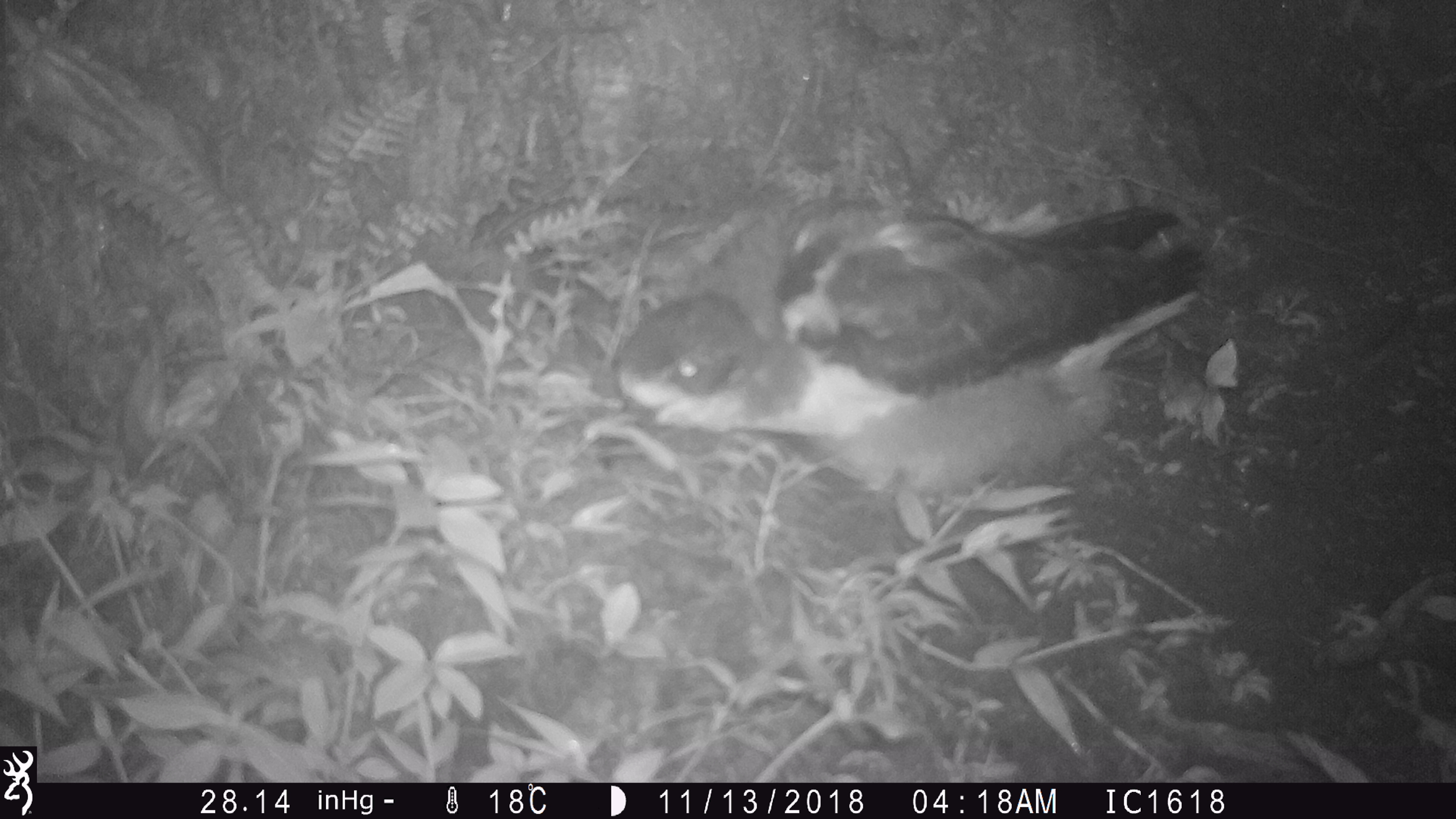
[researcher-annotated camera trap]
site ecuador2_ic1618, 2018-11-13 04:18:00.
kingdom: Animalia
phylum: Chordata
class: Aves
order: Procellariiformes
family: Procellariidae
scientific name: Procellariidae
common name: petrel chick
Petrel chick (Procellariidae).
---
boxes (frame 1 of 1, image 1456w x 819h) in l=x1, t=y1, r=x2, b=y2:
petrel chick: l=571, t=181, r=1274, b=572